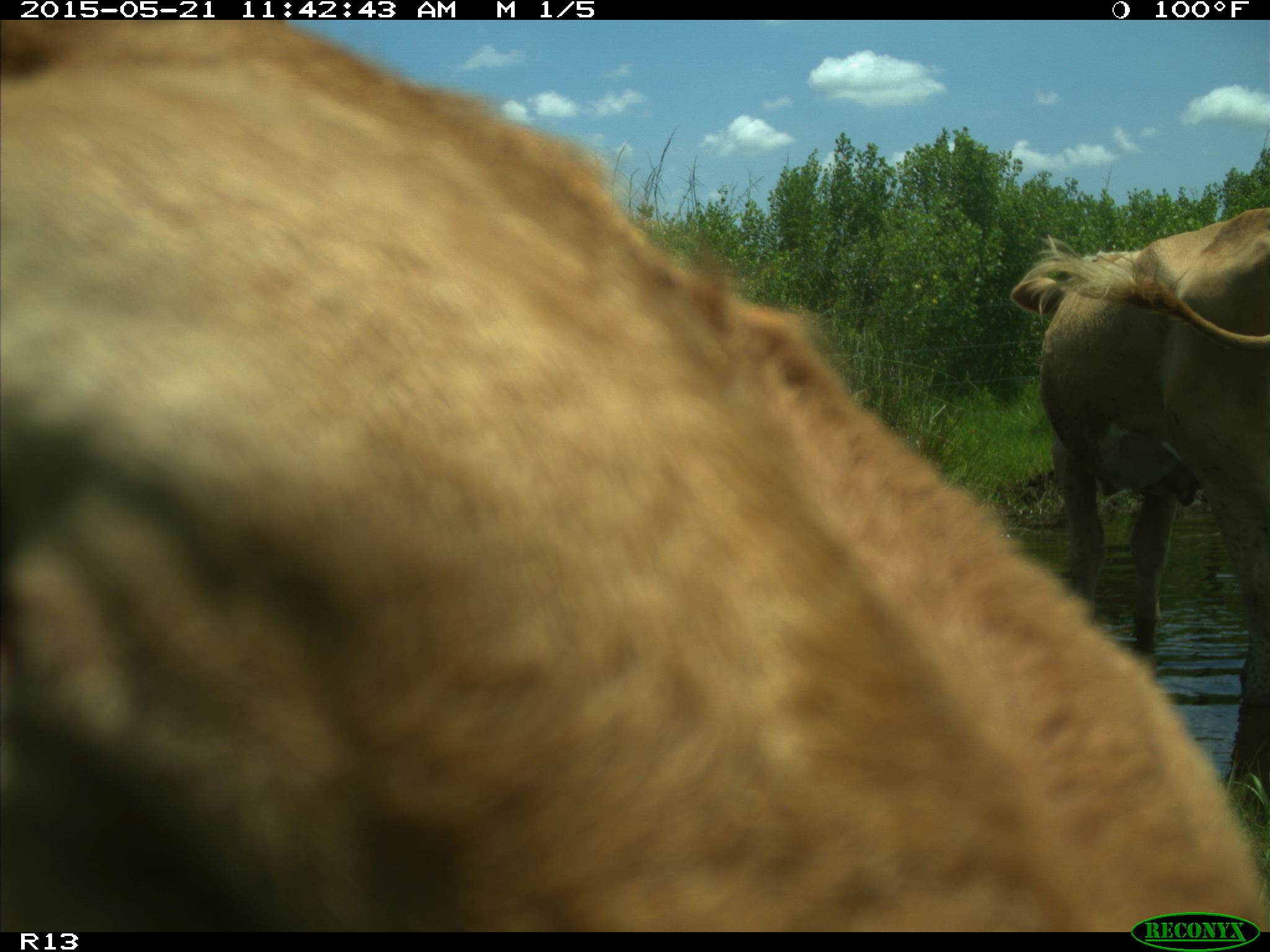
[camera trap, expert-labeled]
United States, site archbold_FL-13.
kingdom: Animalia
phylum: Chordata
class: Mammalia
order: Artiodactyla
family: Bovidae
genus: Bos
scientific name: Bos taurus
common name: domestic cow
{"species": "Bos taurus (domestic cow)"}